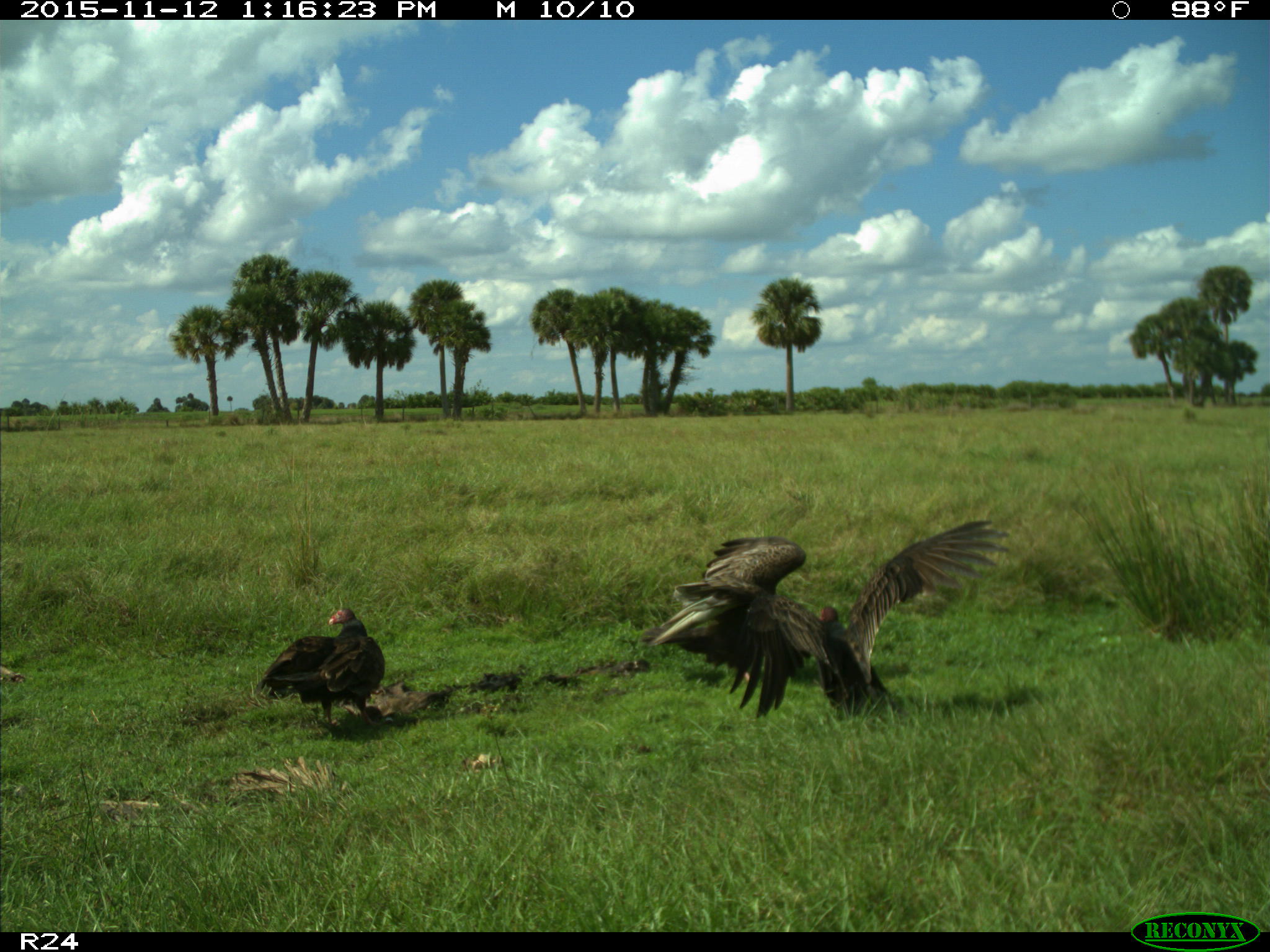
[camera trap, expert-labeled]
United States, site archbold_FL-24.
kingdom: Animalia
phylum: Chordata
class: Aves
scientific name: Aves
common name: birds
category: unidentified bird